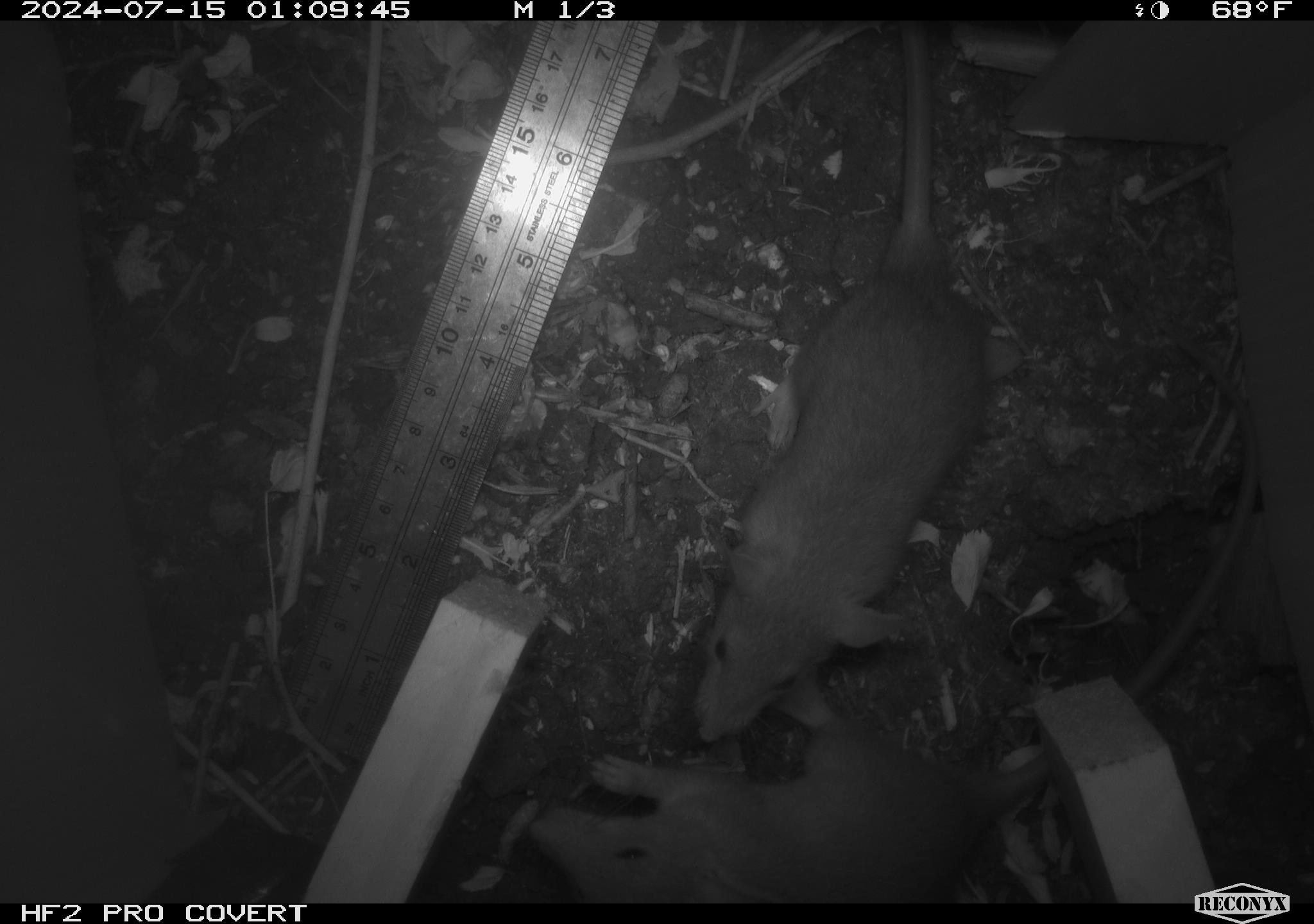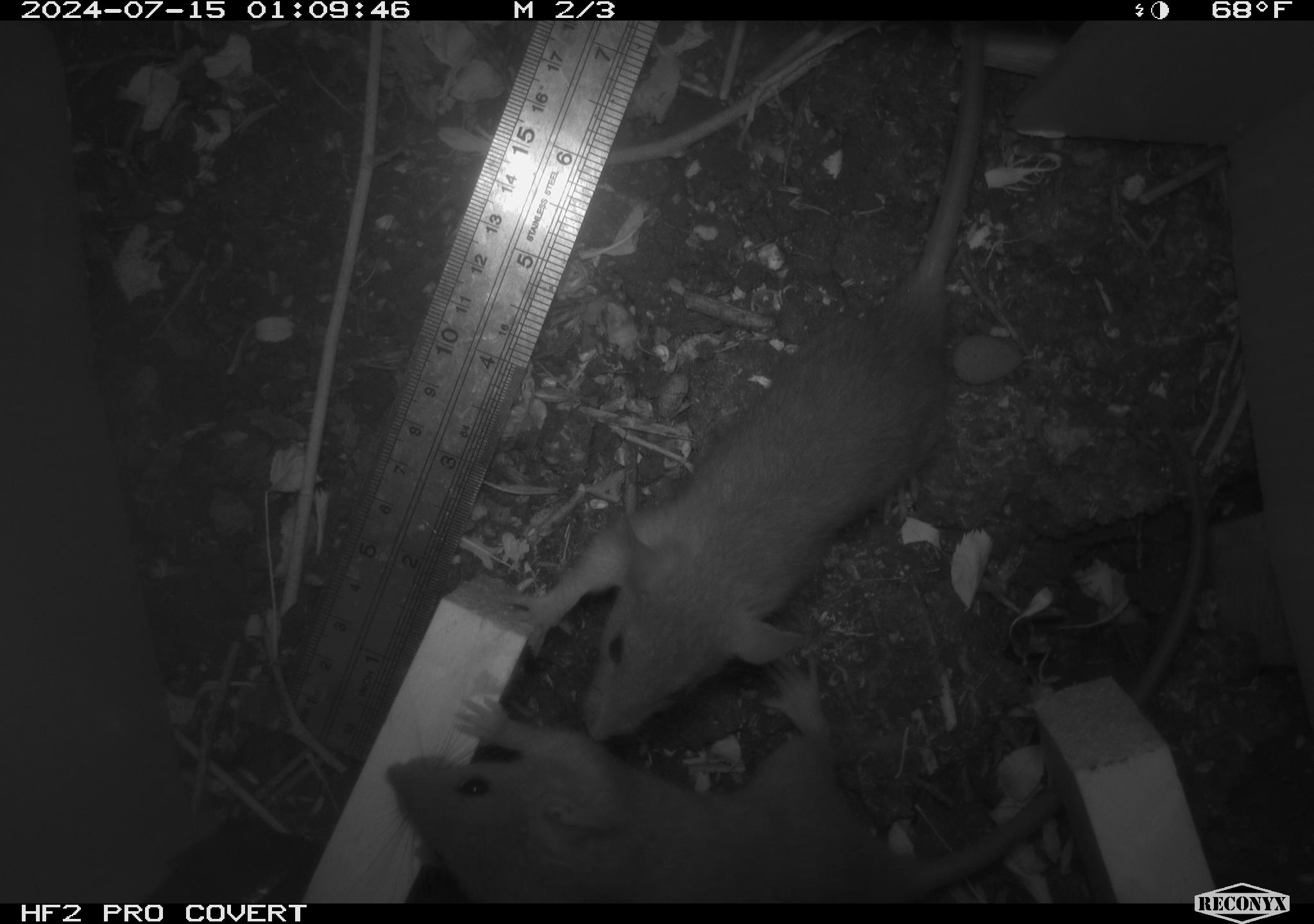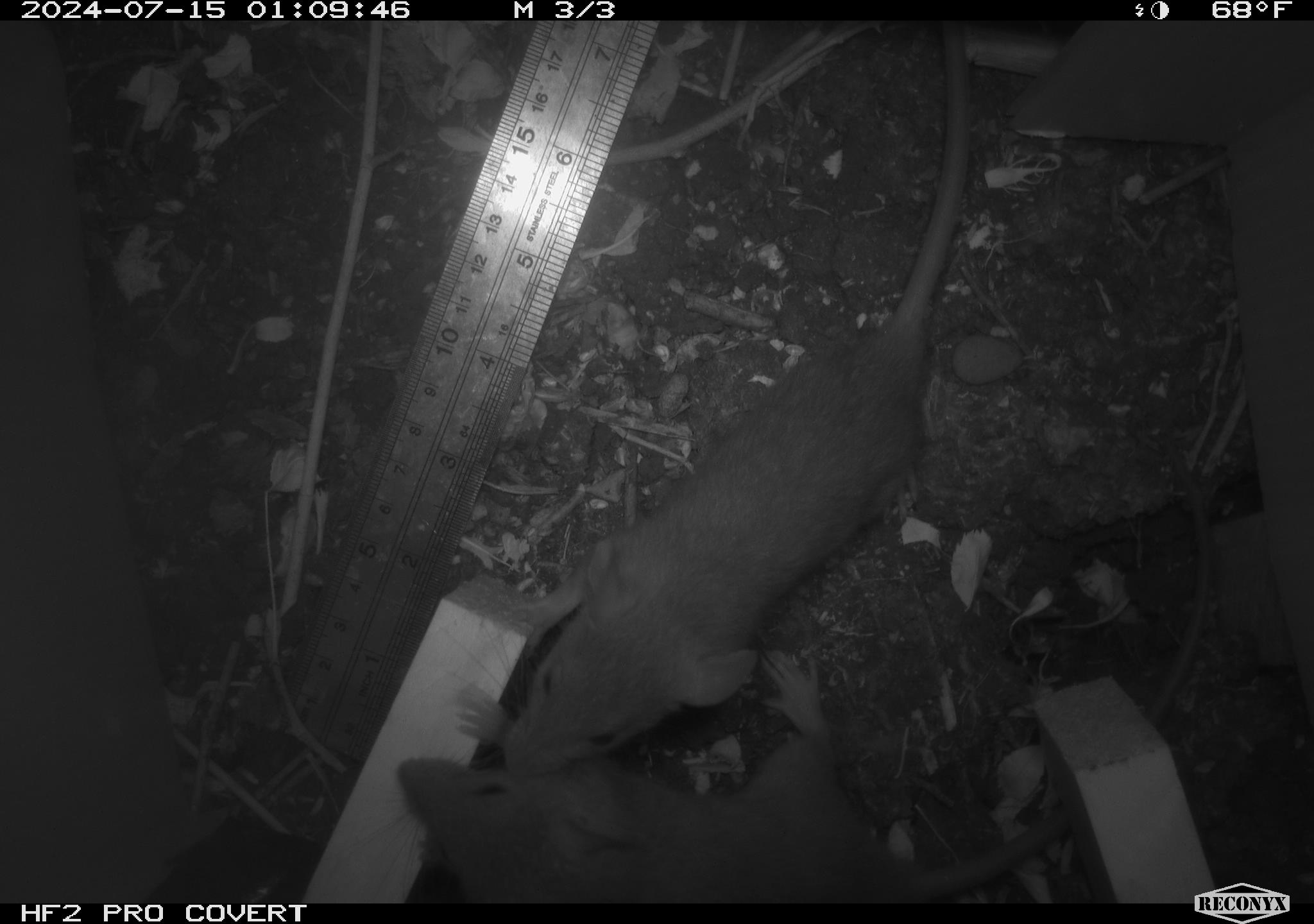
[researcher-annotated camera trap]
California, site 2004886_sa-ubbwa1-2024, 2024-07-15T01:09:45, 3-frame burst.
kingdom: Animalia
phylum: Chordata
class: Mammalia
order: Rodentia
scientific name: Rodentia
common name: mouse species